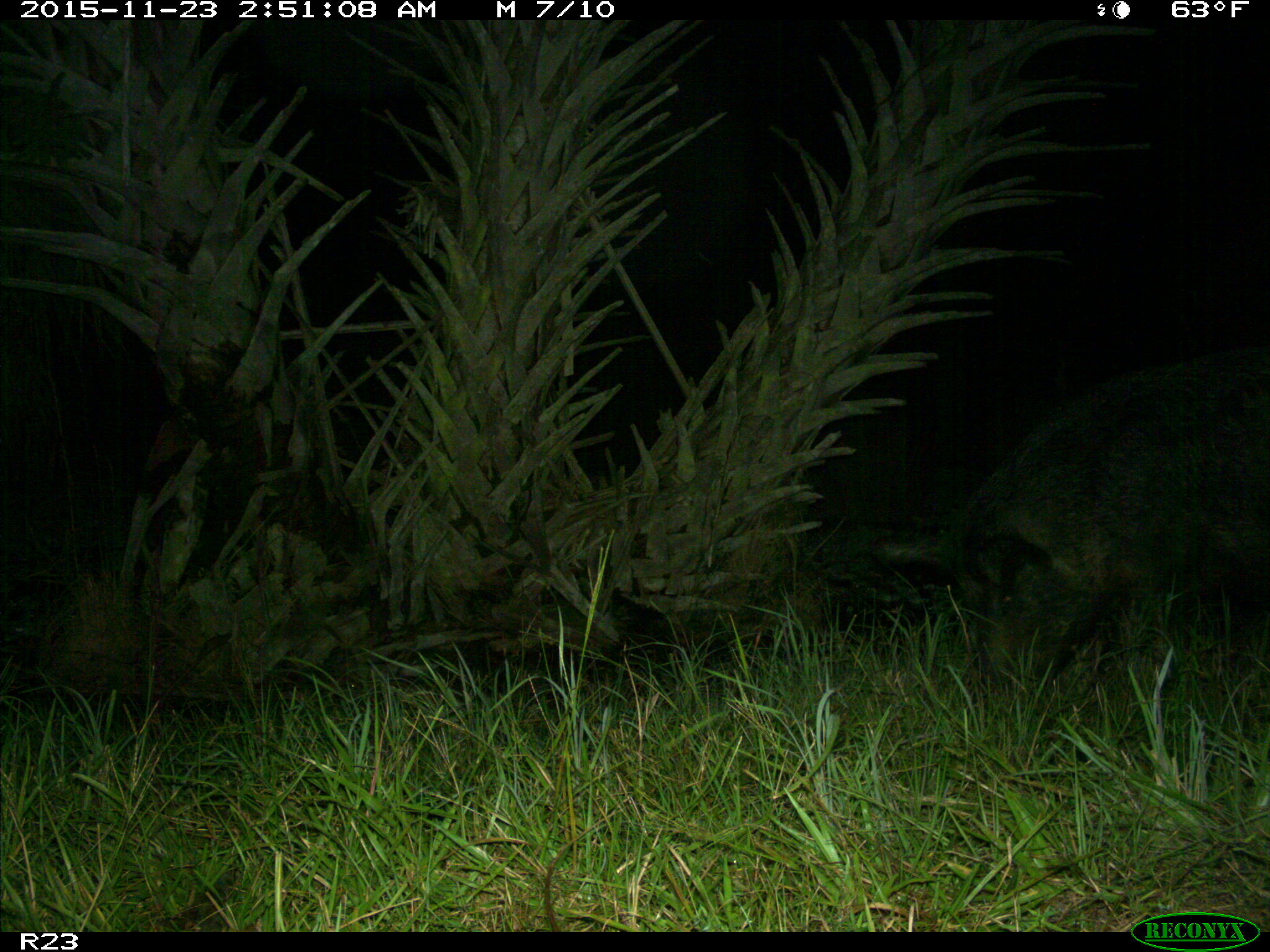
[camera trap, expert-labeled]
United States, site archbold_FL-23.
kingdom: Animalia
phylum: Chordata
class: Mammalia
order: Artiodactyla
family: Suidae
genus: Sus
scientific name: Sus scrofa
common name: wild boar